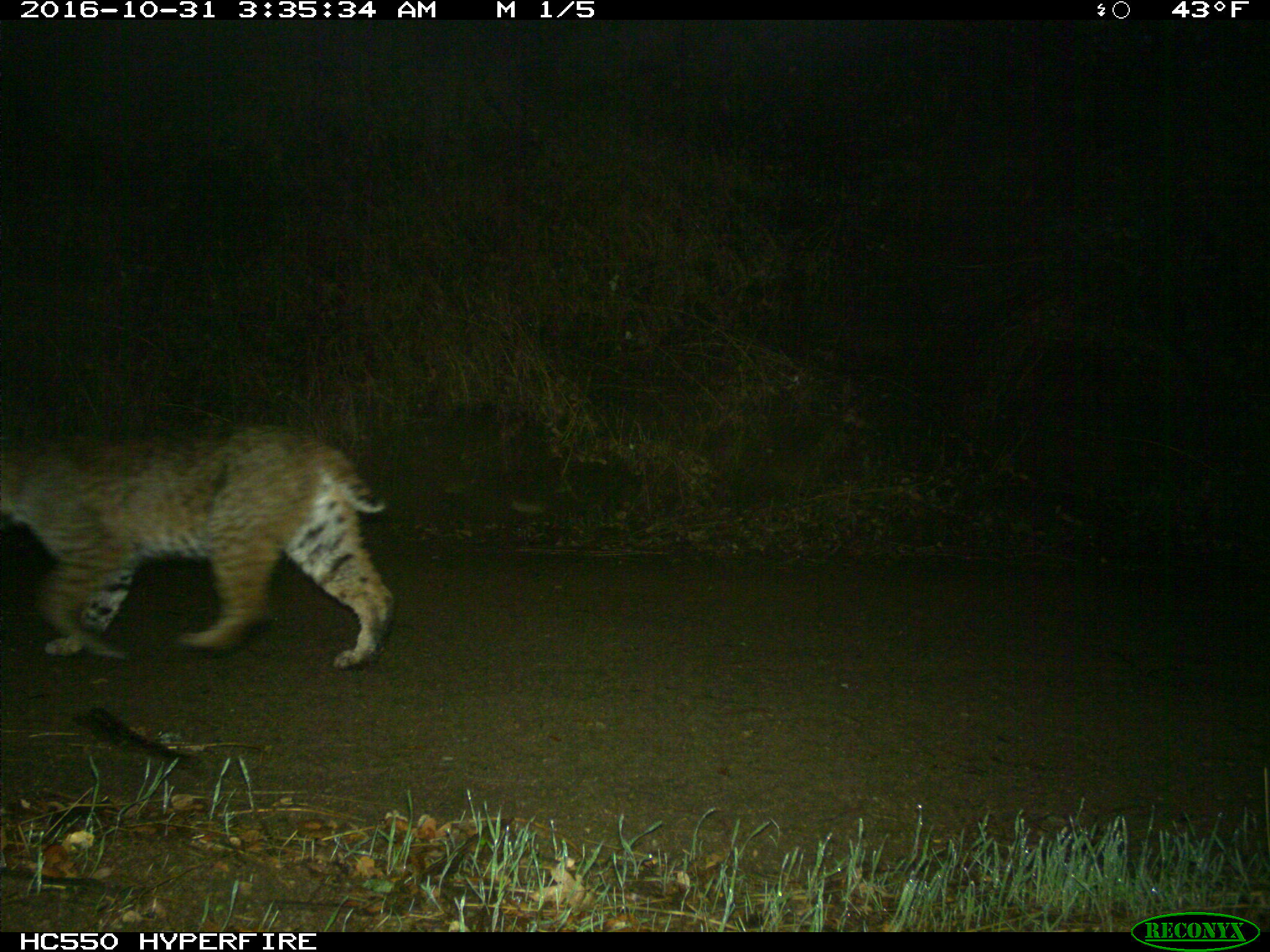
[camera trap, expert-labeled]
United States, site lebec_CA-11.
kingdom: Animalia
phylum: Chordata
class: Mammalia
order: Carnivora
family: Felidae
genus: Lynx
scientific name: Lynx rufus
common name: bobcat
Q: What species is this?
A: Lynx rufus (bobcat).